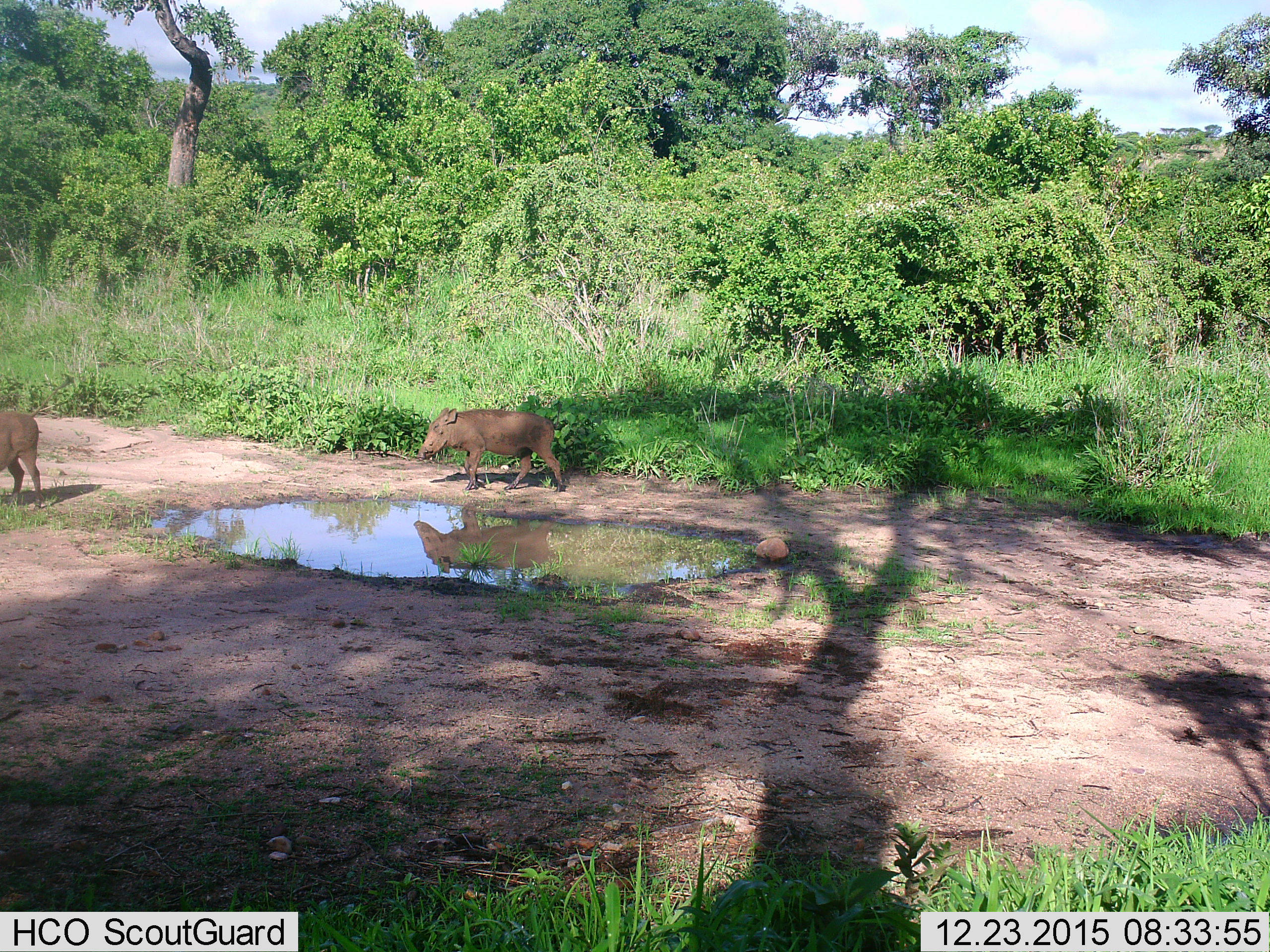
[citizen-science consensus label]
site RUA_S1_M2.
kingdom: Animalia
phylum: Chordata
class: Mammalia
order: Artiodactyla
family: Suidae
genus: Phacochoerus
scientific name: Phacochoerus africanus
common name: warthog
Warthog (Phacochoerus africanus), count 2. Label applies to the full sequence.